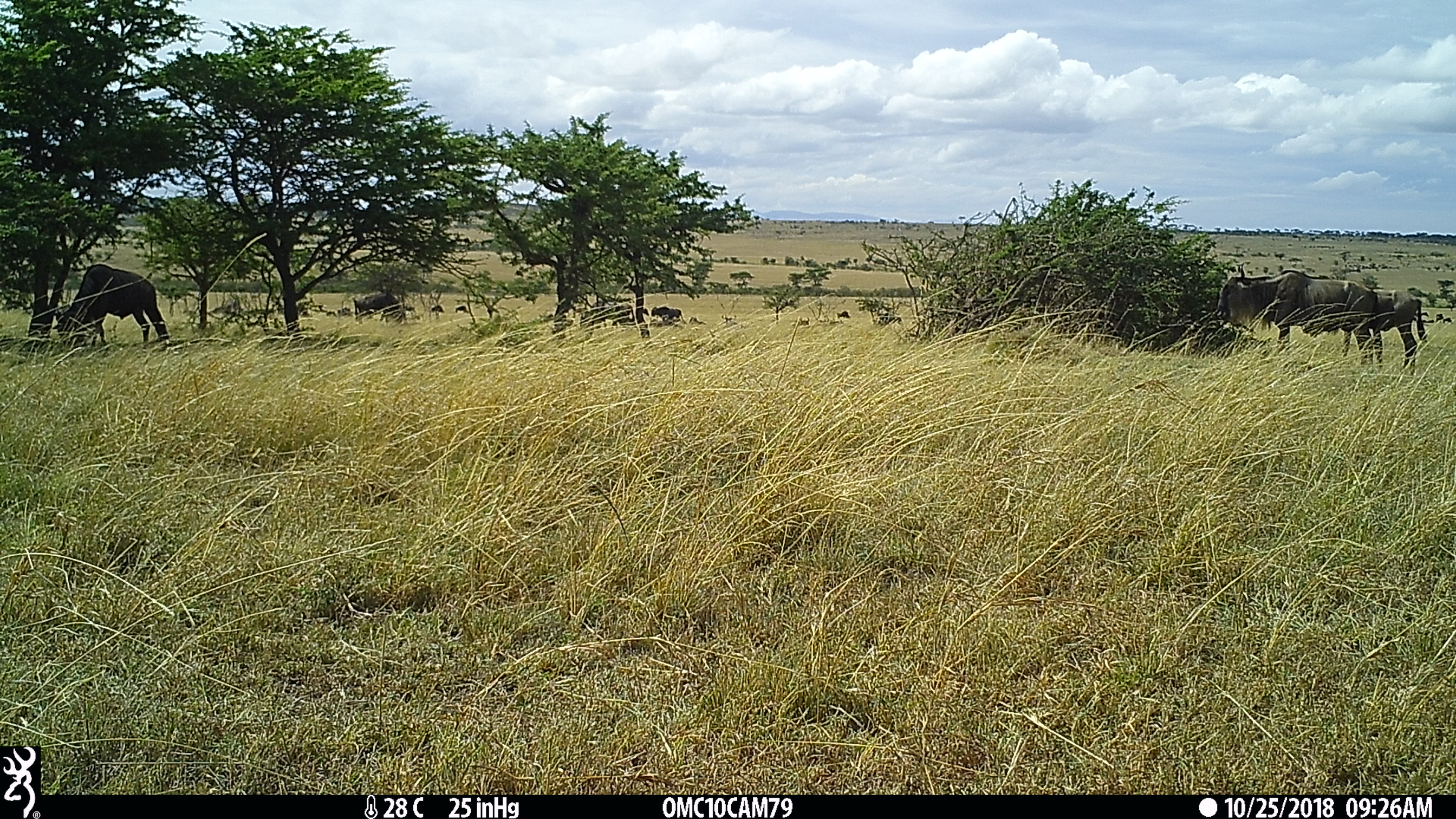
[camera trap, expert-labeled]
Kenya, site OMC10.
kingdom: Animalia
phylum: Chordata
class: Mammalia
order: Artiodactyla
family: Bovidae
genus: Connochaetes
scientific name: Connochaetes taurinus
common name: blue wildebeest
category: wildebeest